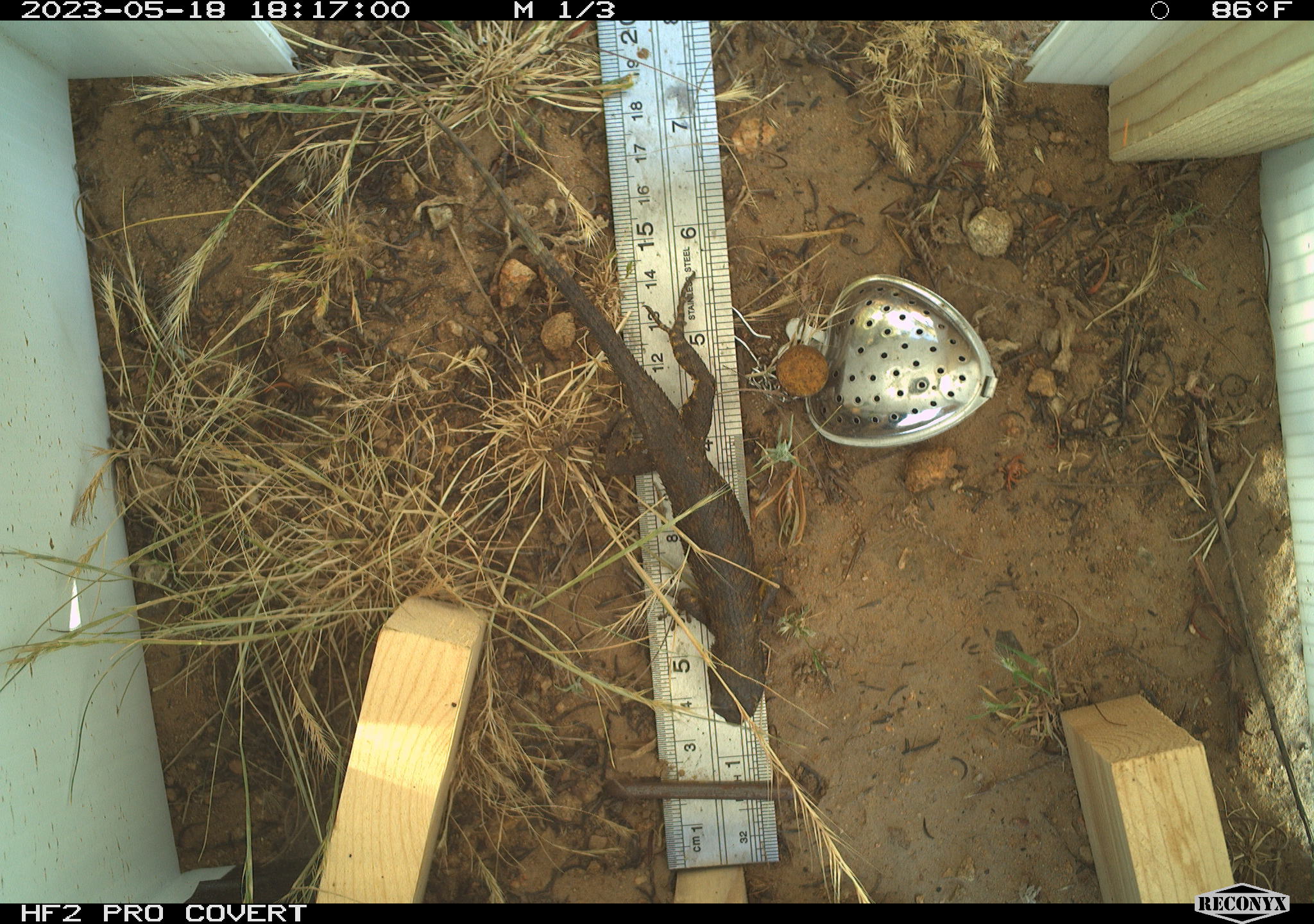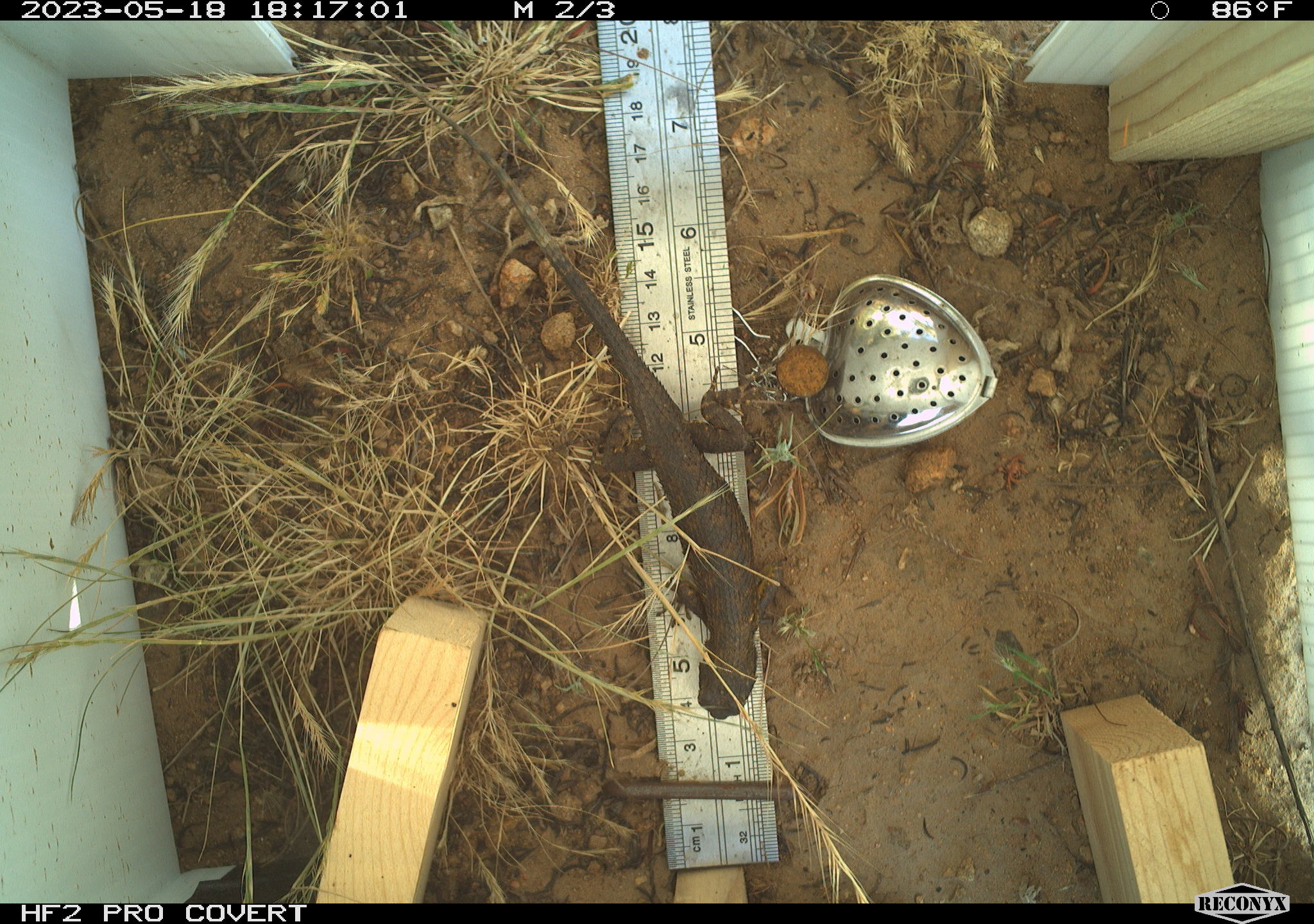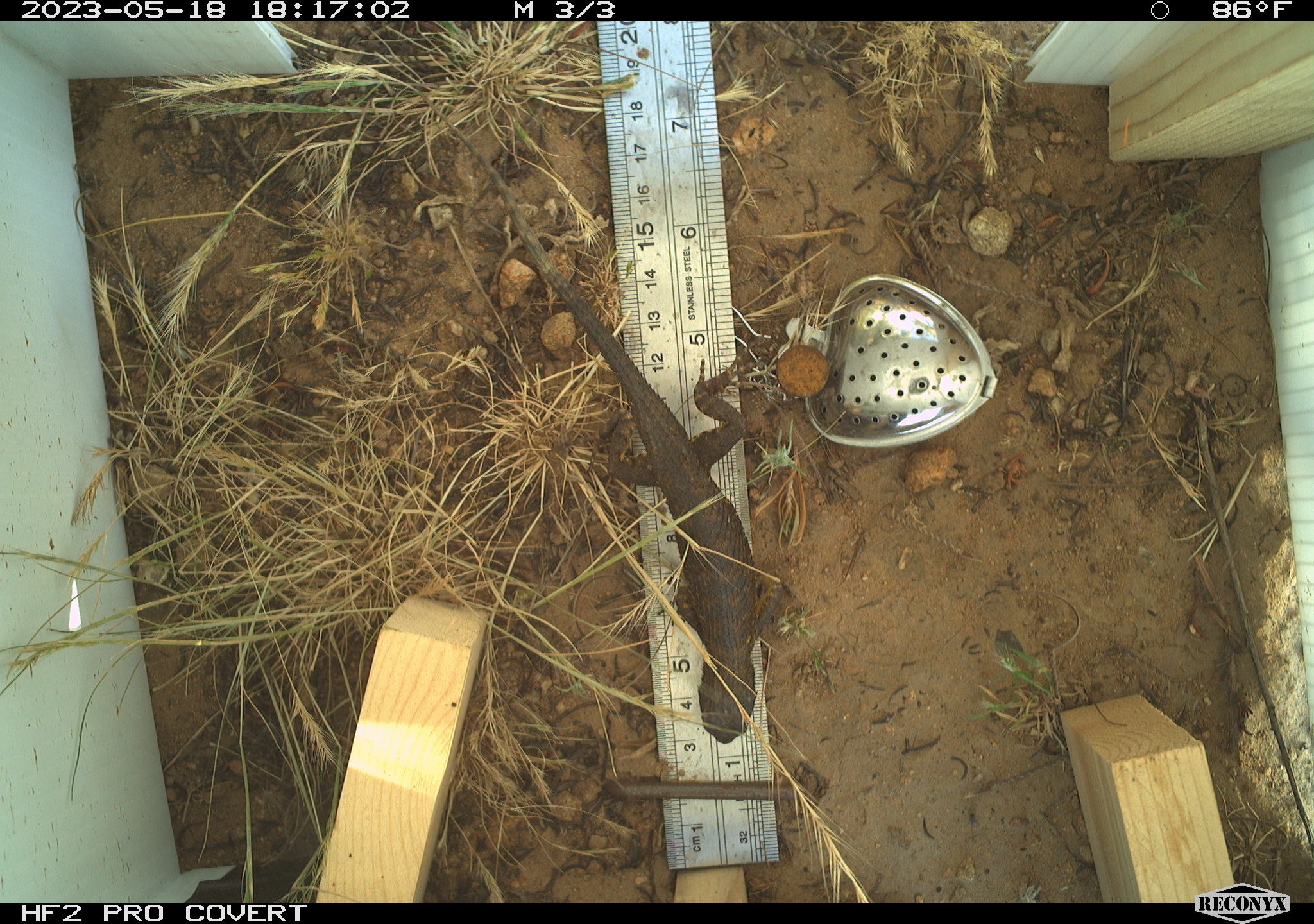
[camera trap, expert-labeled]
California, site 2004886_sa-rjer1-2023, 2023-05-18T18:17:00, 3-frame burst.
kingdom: Animalia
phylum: Chordata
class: Reptilia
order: Squamata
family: Phrynosomatidae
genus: Sceloporus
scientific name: Sceloporus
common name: spiny lizards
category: sceloporus species